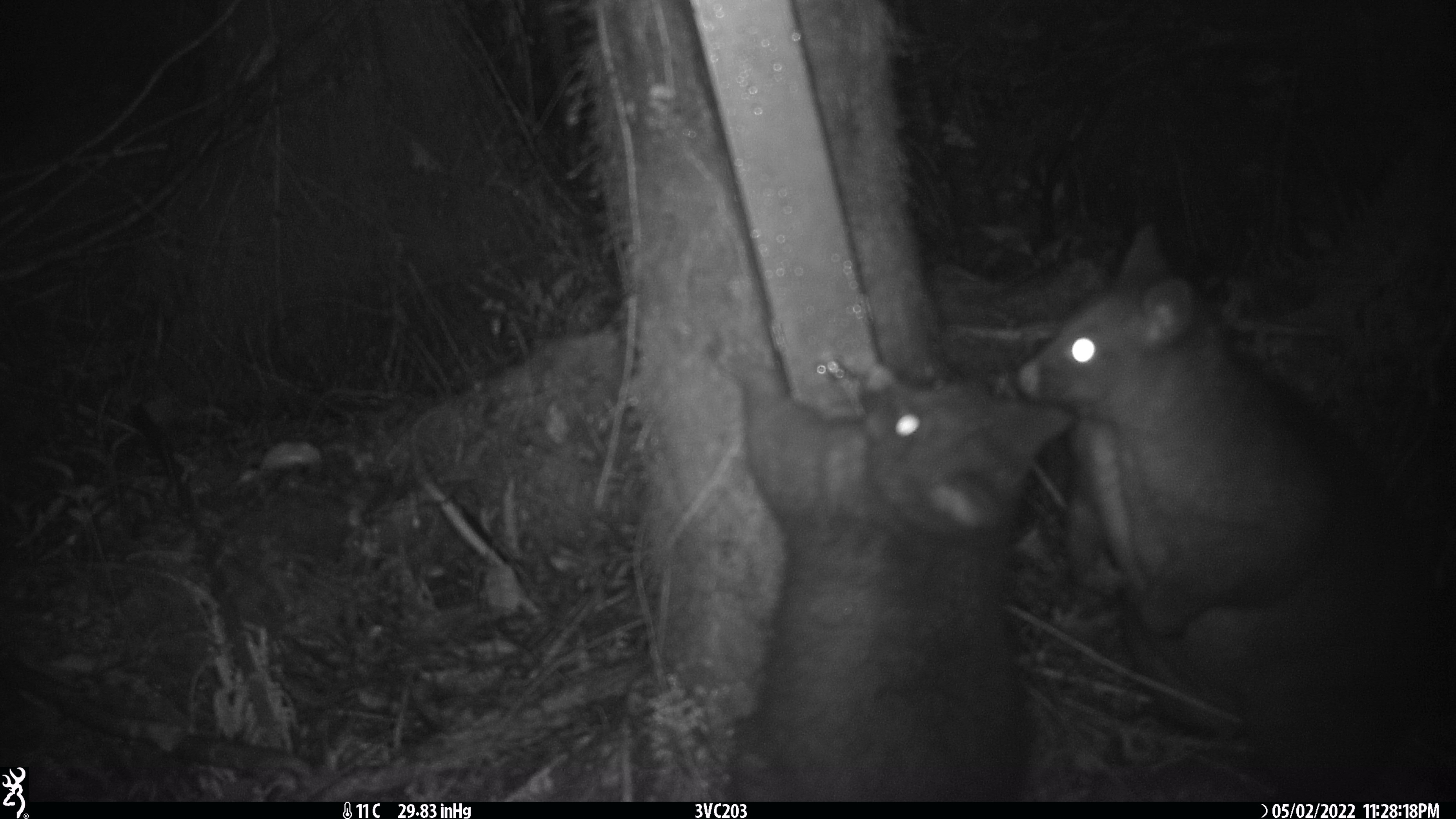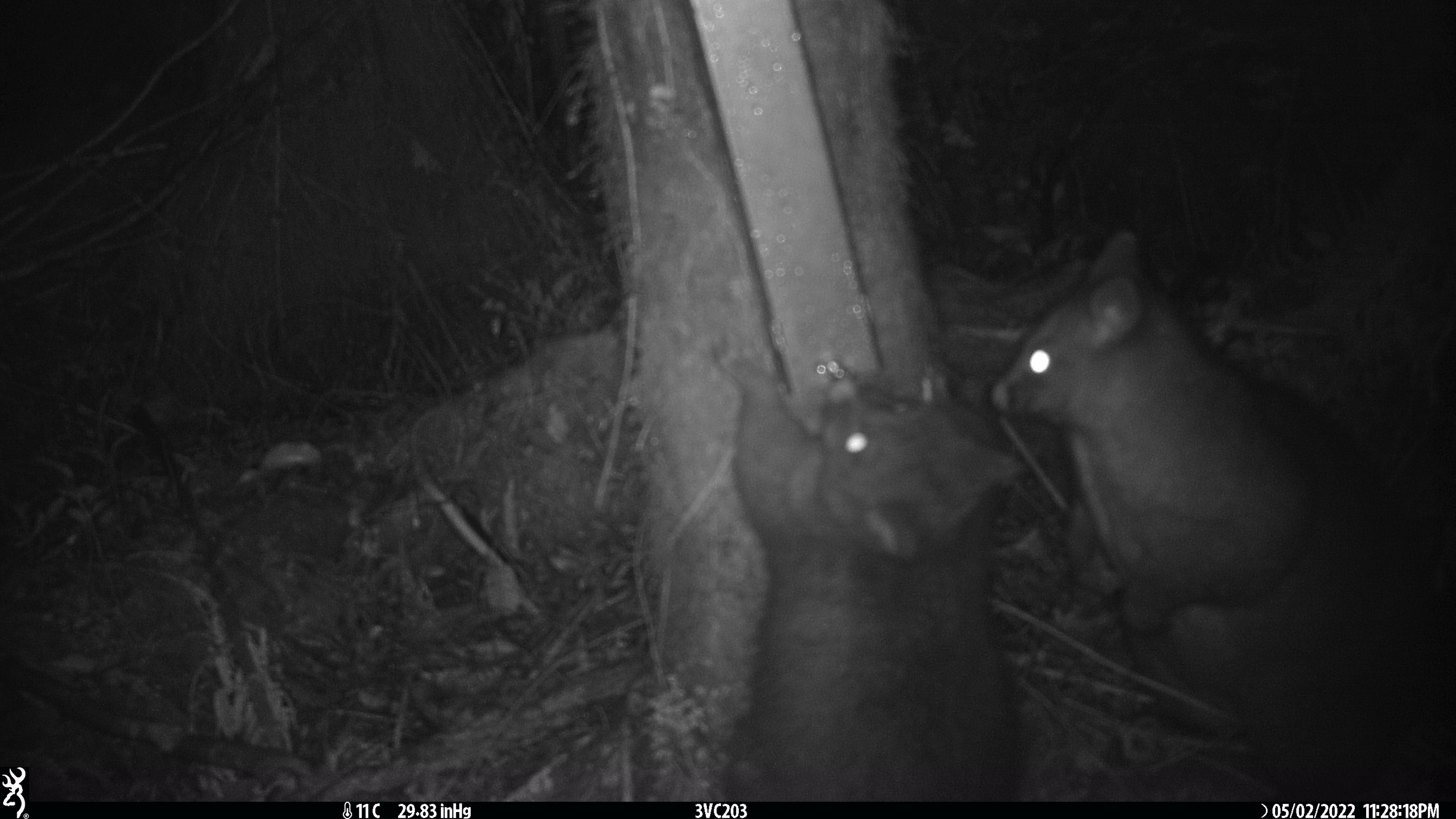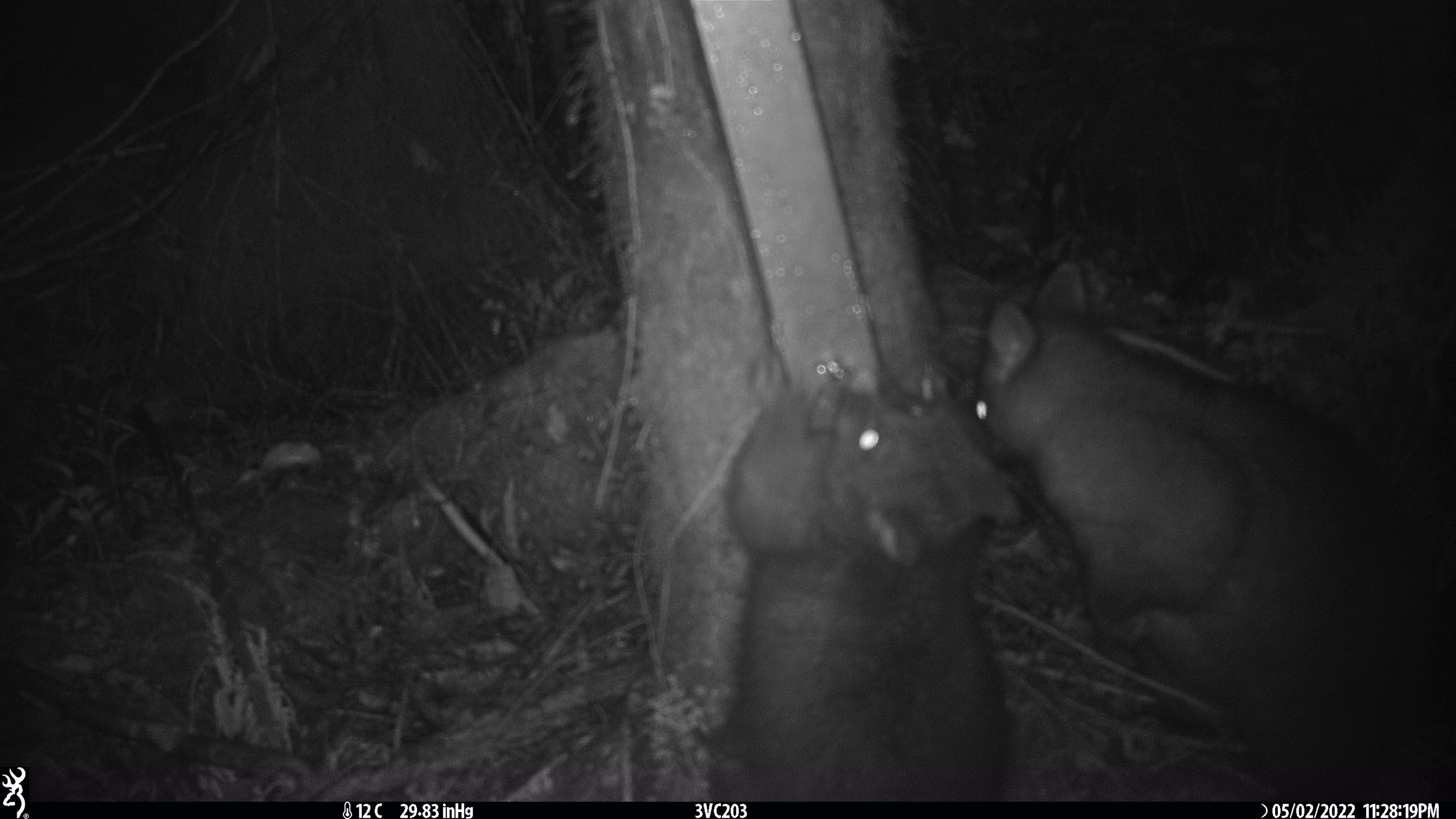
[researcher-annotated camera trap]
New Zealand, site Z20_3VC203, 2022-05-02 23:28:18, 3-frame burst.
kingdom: Animalia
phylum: Chordata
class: Mammalia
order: Diprotodontia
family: Phalangeridae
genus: Trichosurus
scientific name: Trichosurus vulpecula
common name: common brushtail possum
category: possum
Possum (common brushtail possum) (Trichosurus vulpecula).